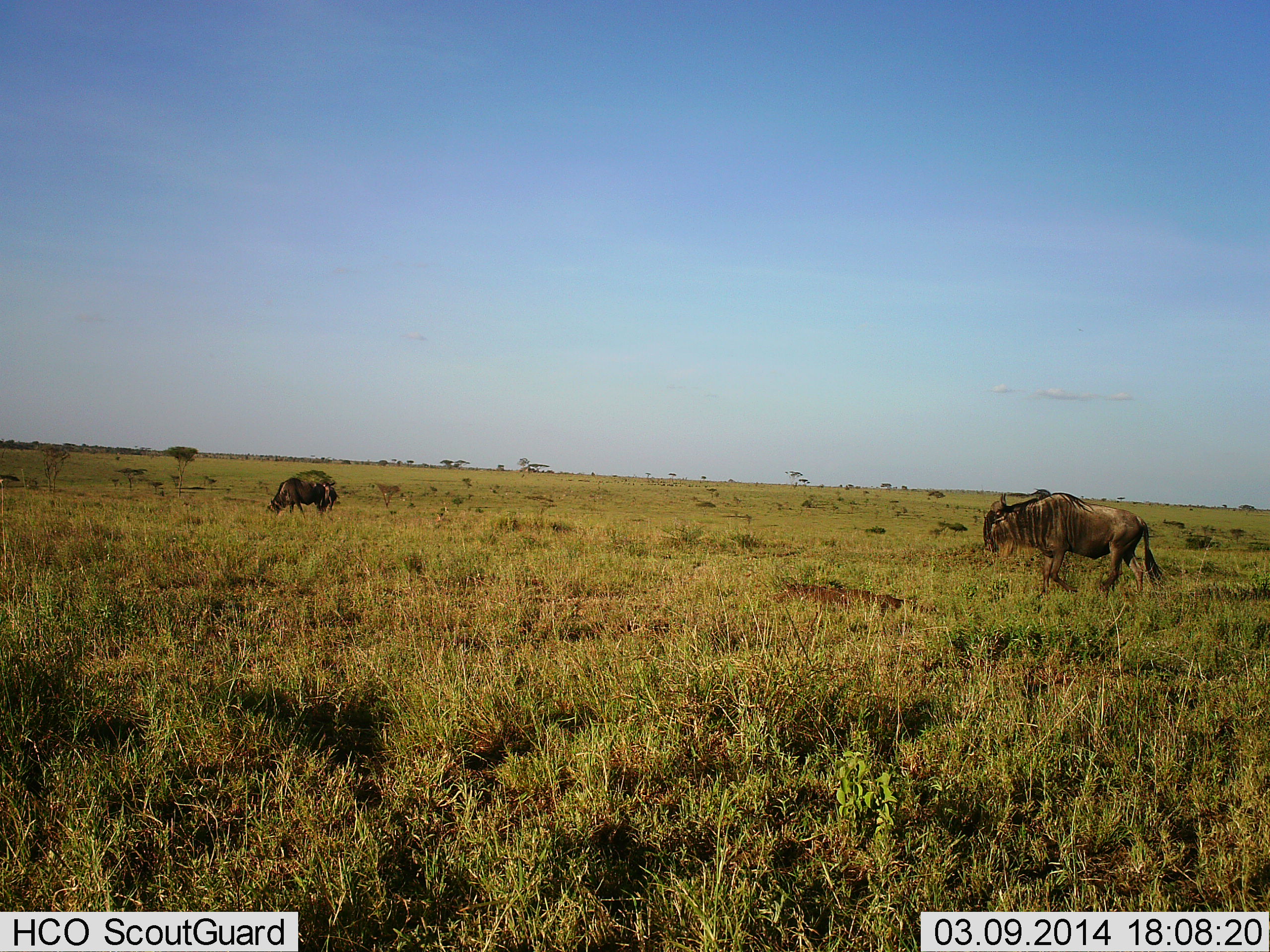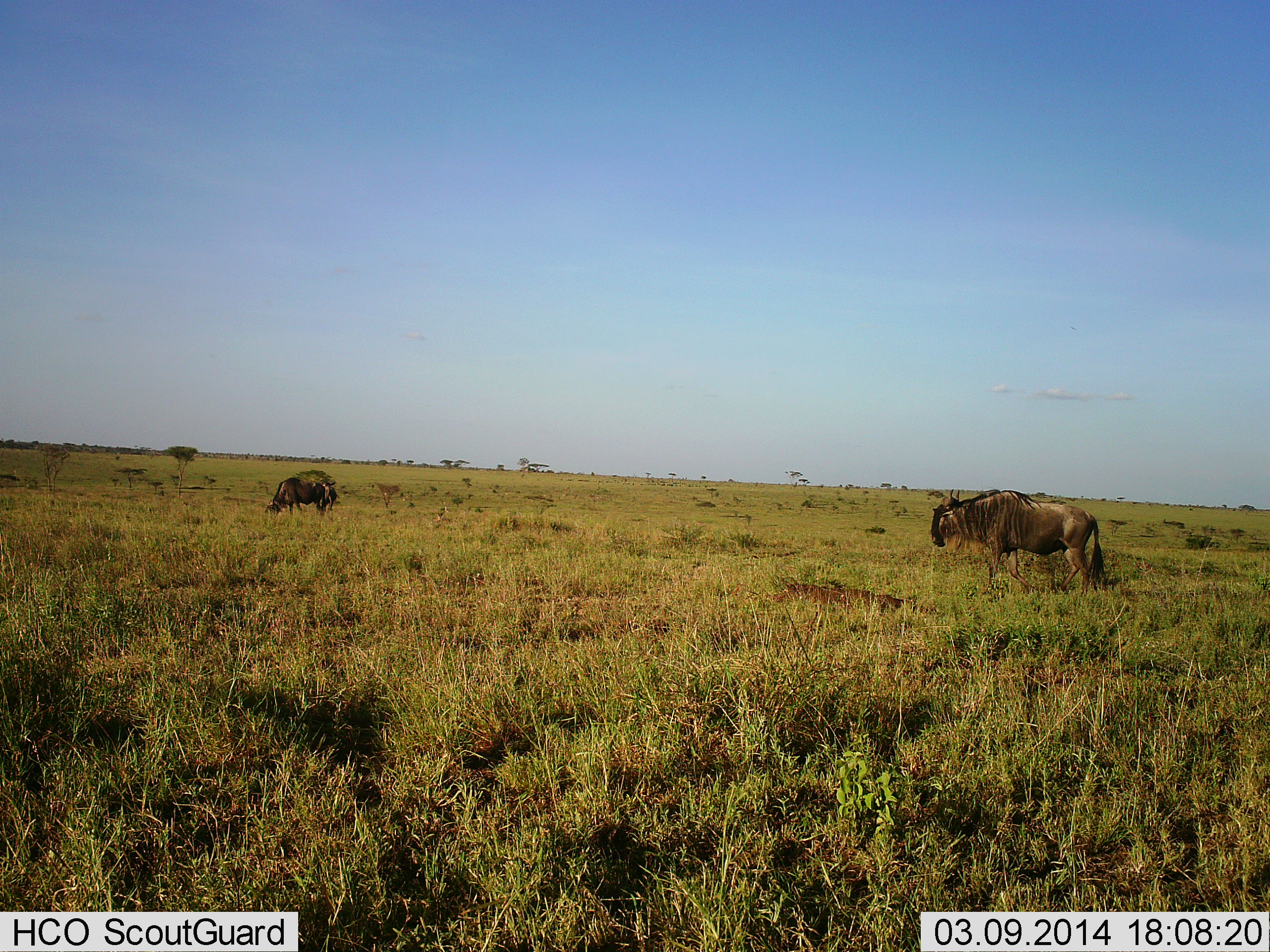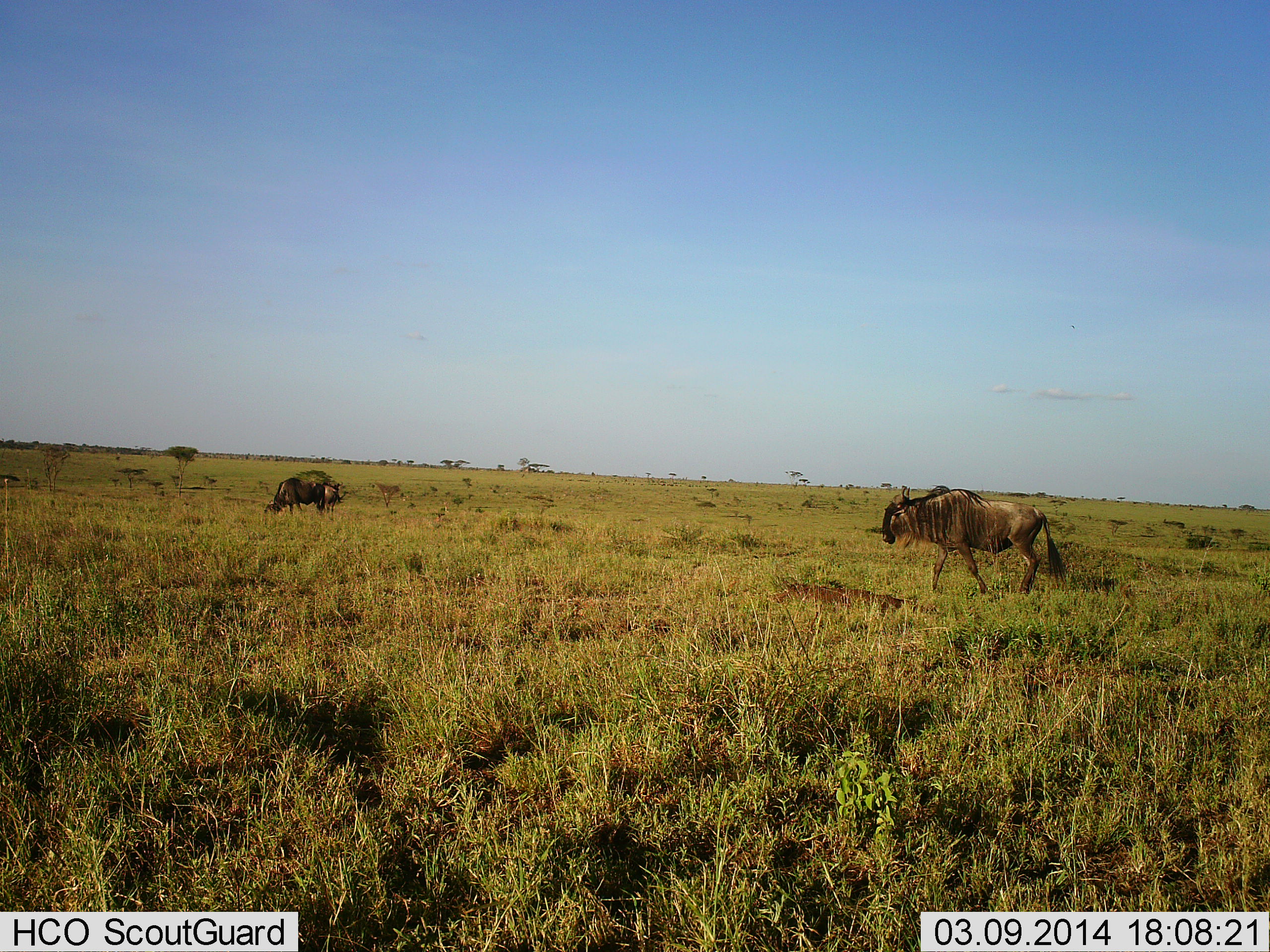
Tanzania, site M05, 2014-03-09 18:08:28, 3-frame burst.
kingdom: Animalia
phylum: Chordata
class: Mammalia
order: Artiodactyla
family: Bovidae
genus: Connochaetes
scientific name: Connochaetes taurinus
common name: blue wildebeest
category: wildebeest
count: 2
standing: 60%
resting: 0%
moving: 70%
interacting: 0%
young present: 0%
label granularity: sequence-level